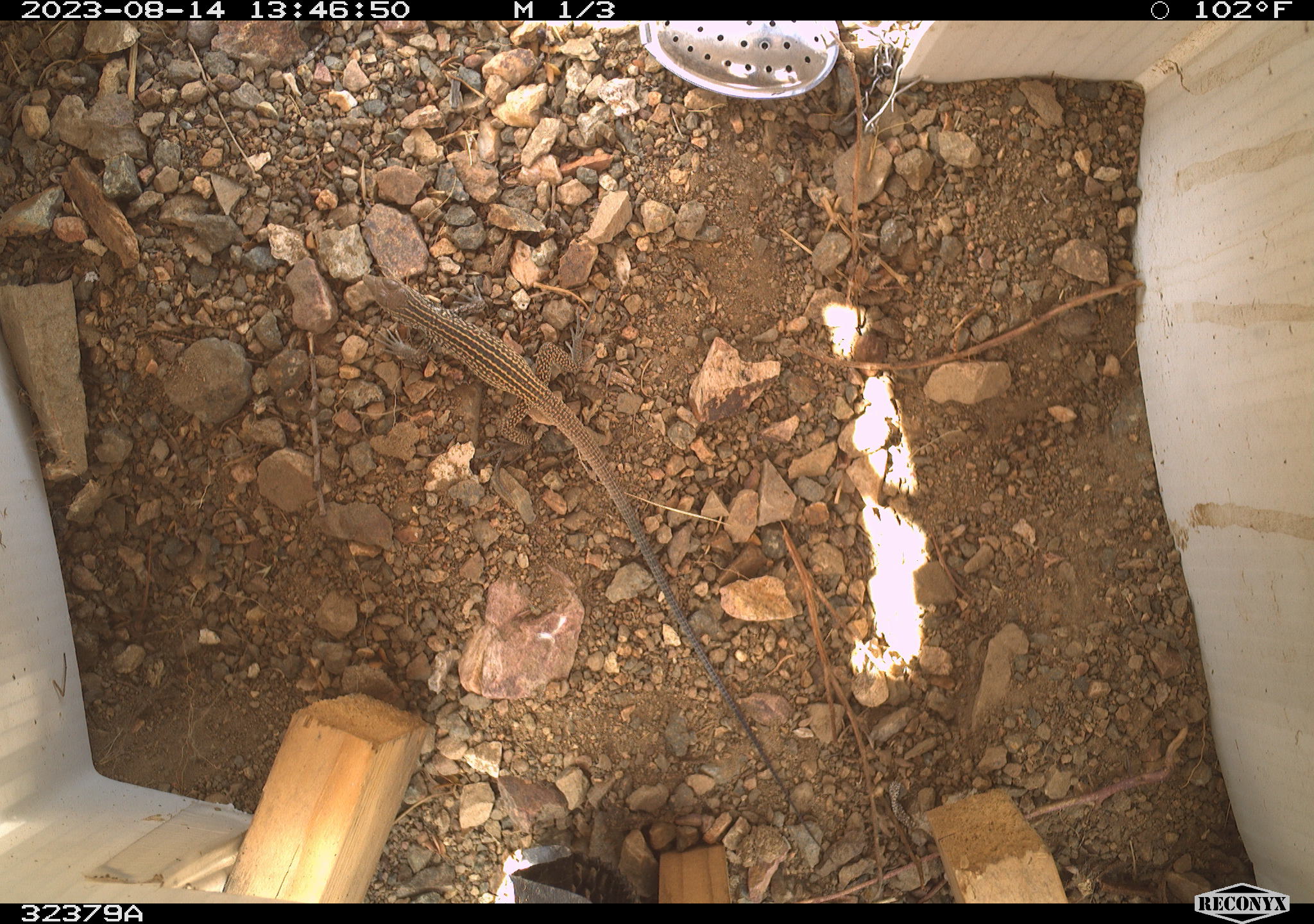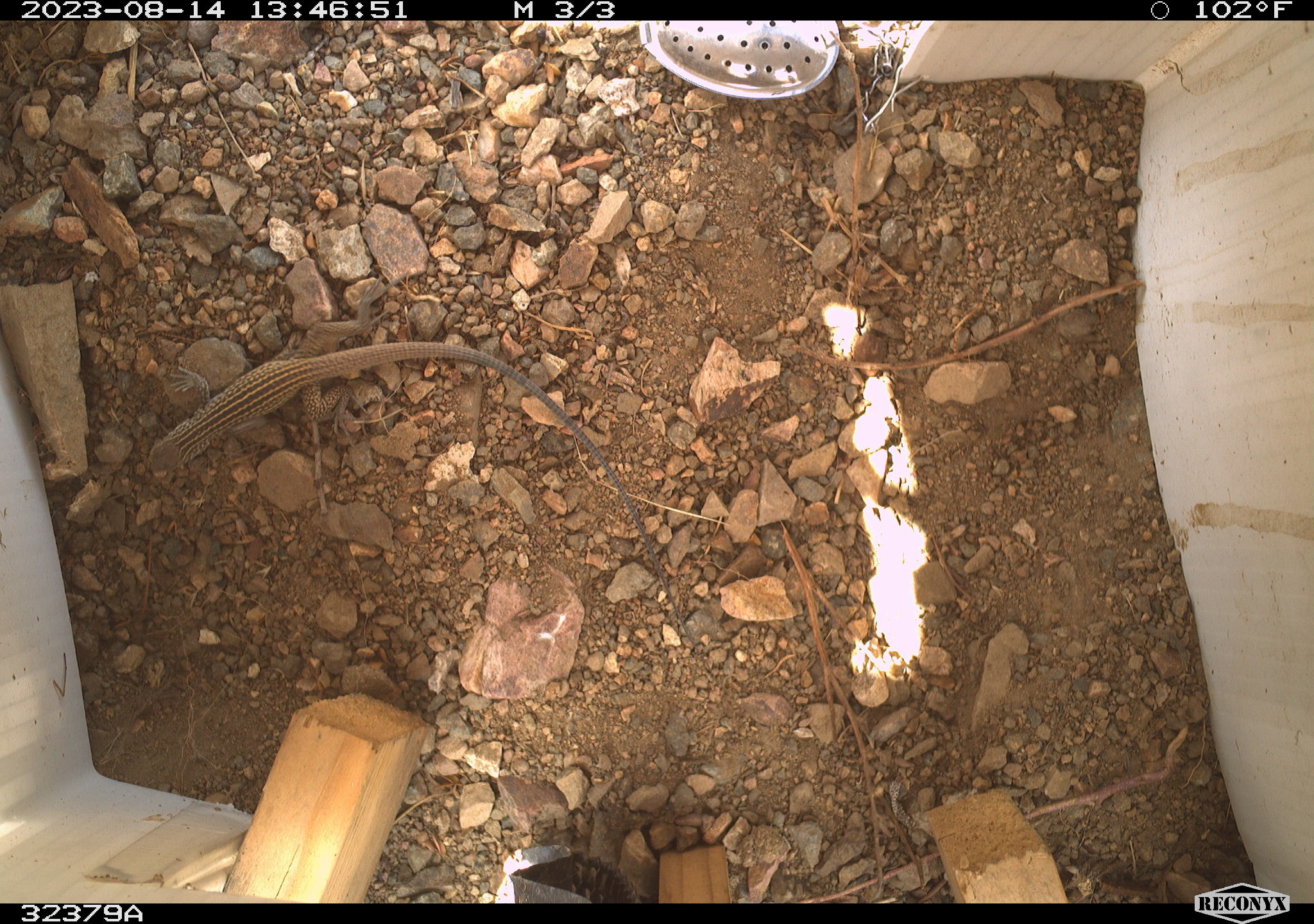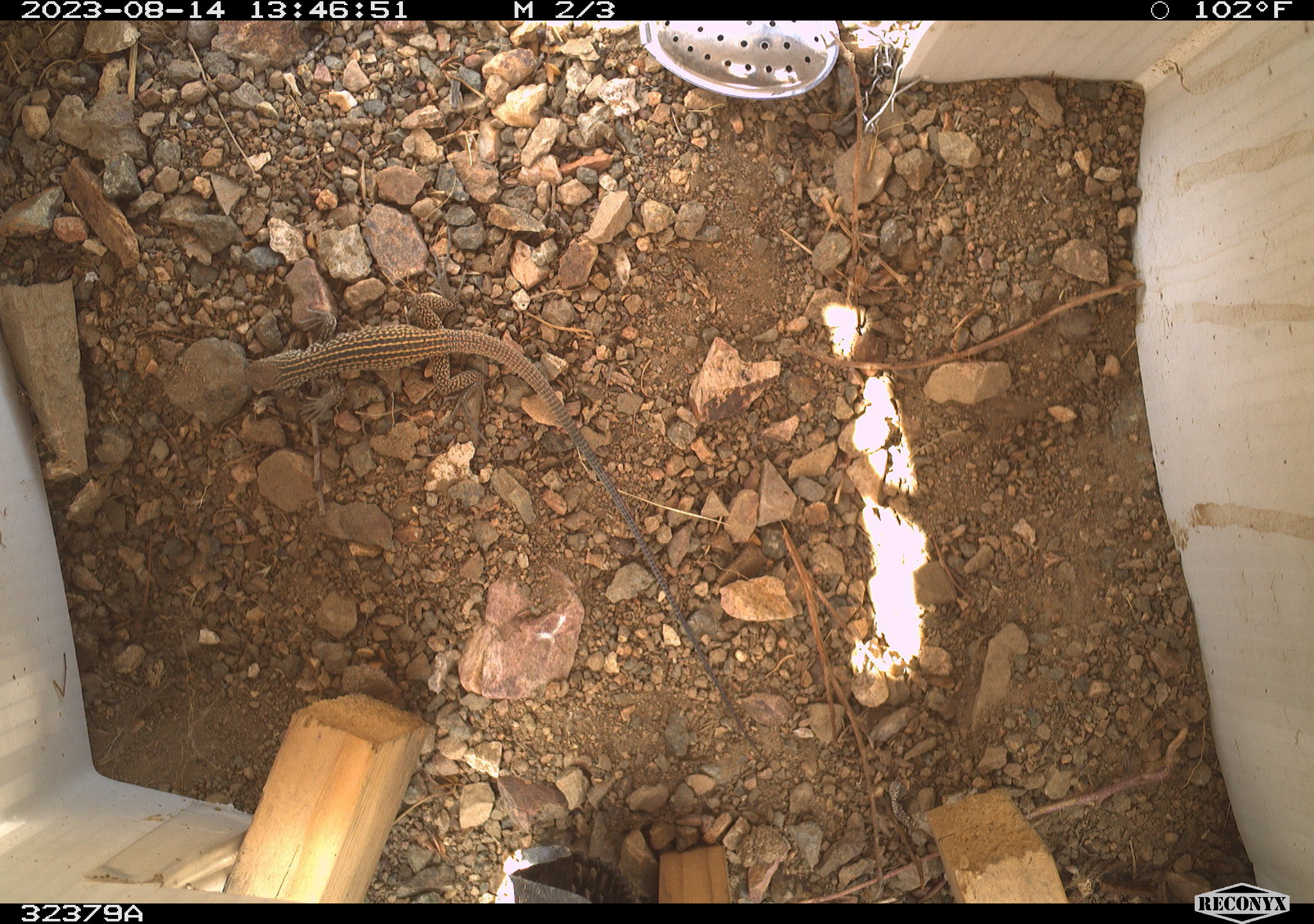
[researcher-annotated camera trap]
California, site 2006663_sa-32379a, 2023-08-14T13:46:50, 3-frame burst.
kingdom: Animalia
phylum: Chordata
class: Reptilia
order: Squamata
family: Teiidae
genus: Aspidoscelis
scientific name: Aspidoscelis tigris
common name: western whiptail